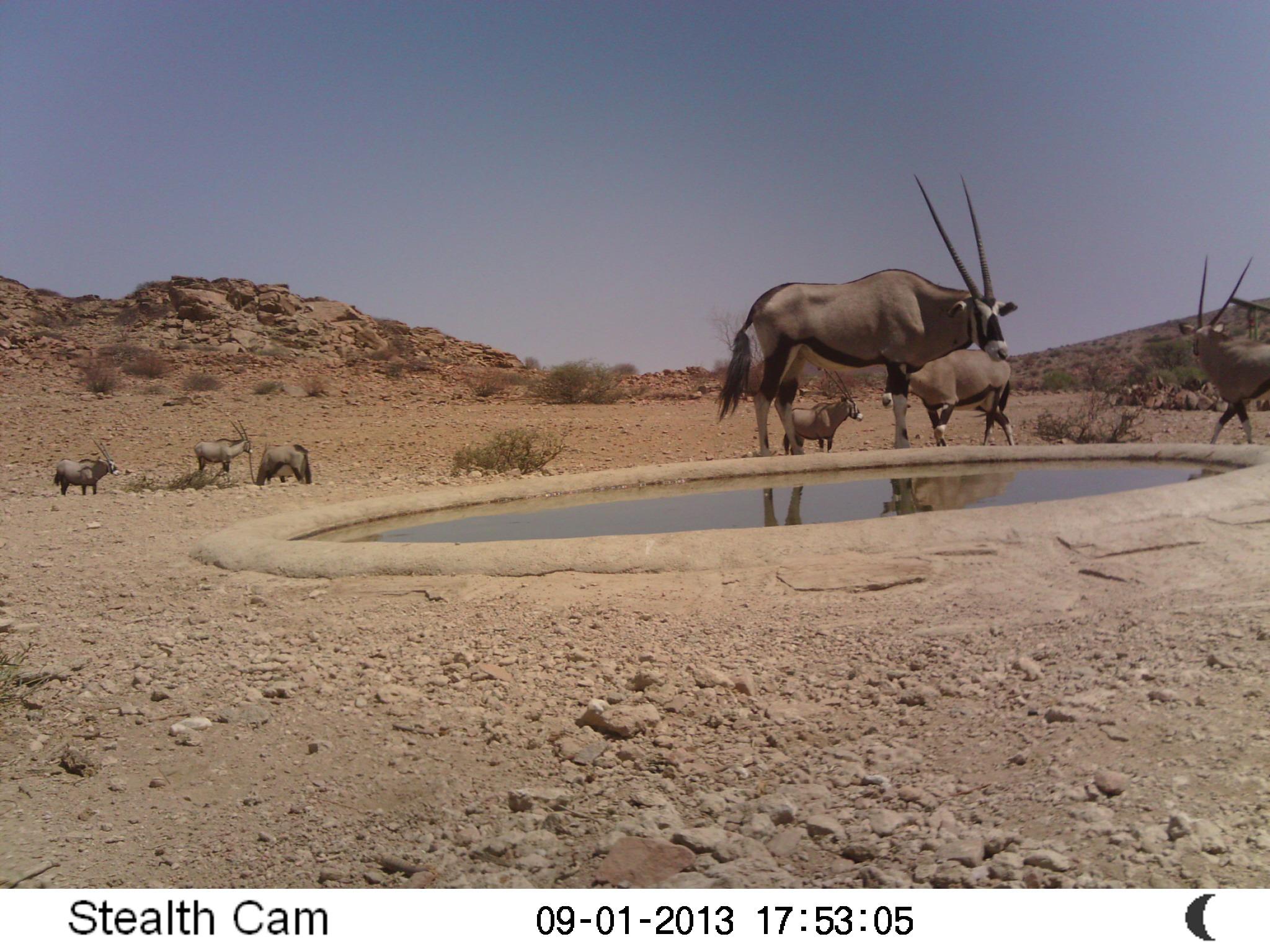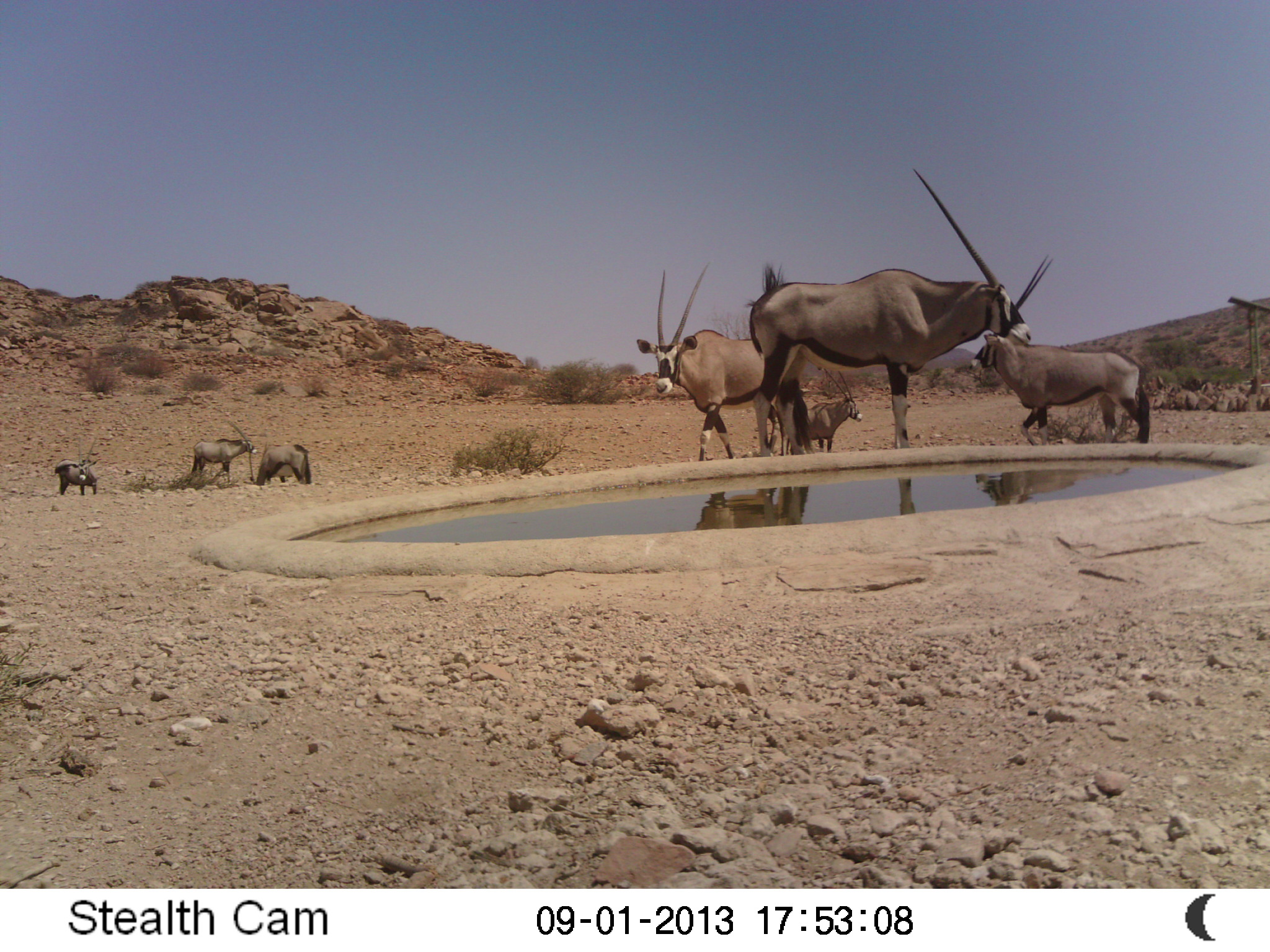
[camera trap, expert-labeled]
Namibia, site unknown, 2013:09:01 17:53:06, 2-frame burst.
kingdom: Animalia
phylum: Chordata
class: Mammalia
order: Artiodactyla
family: Bovidae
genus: Oryx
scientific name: Oryx gazella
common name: gemsbok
Oryx gazella (gemsbok).